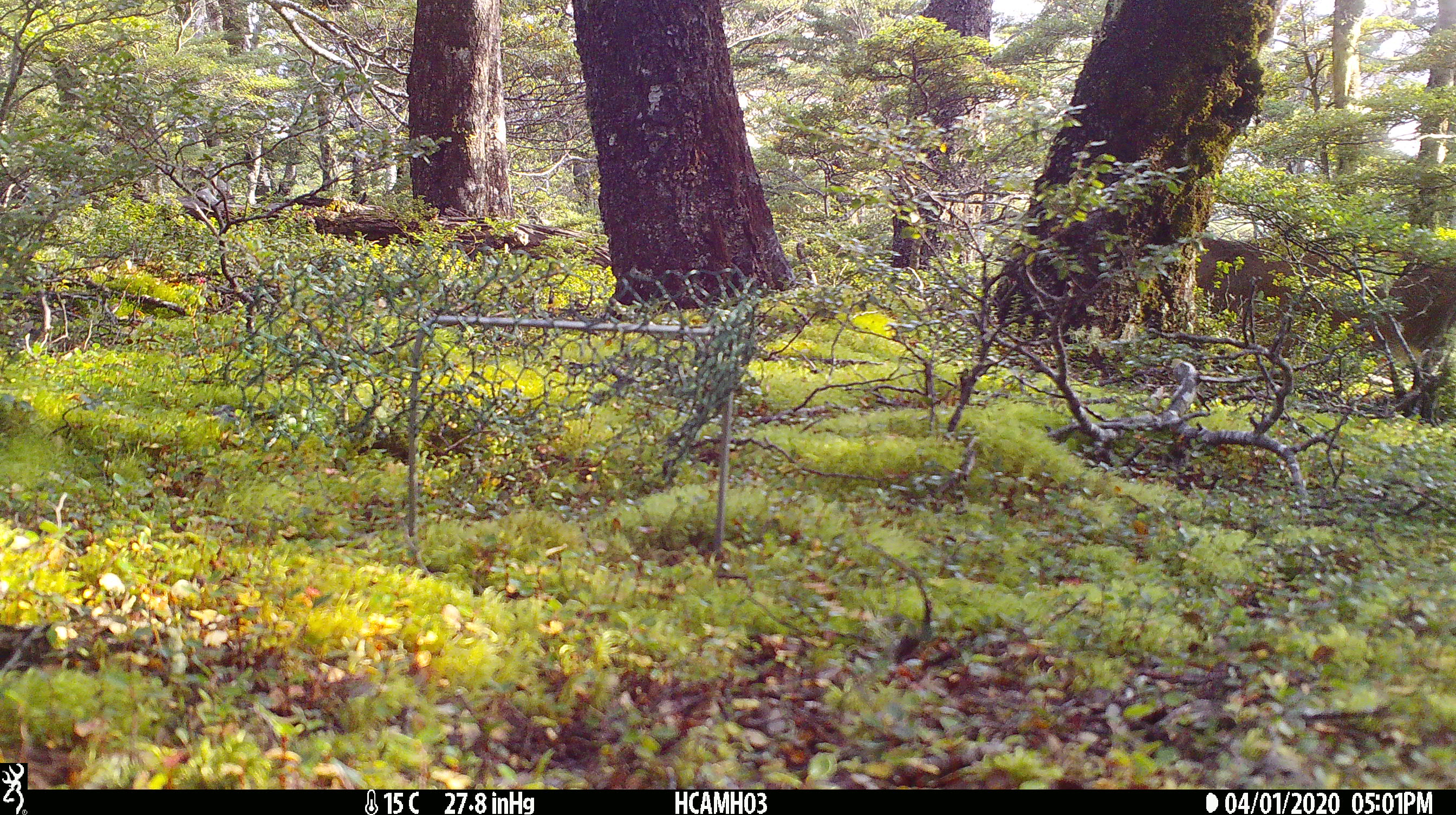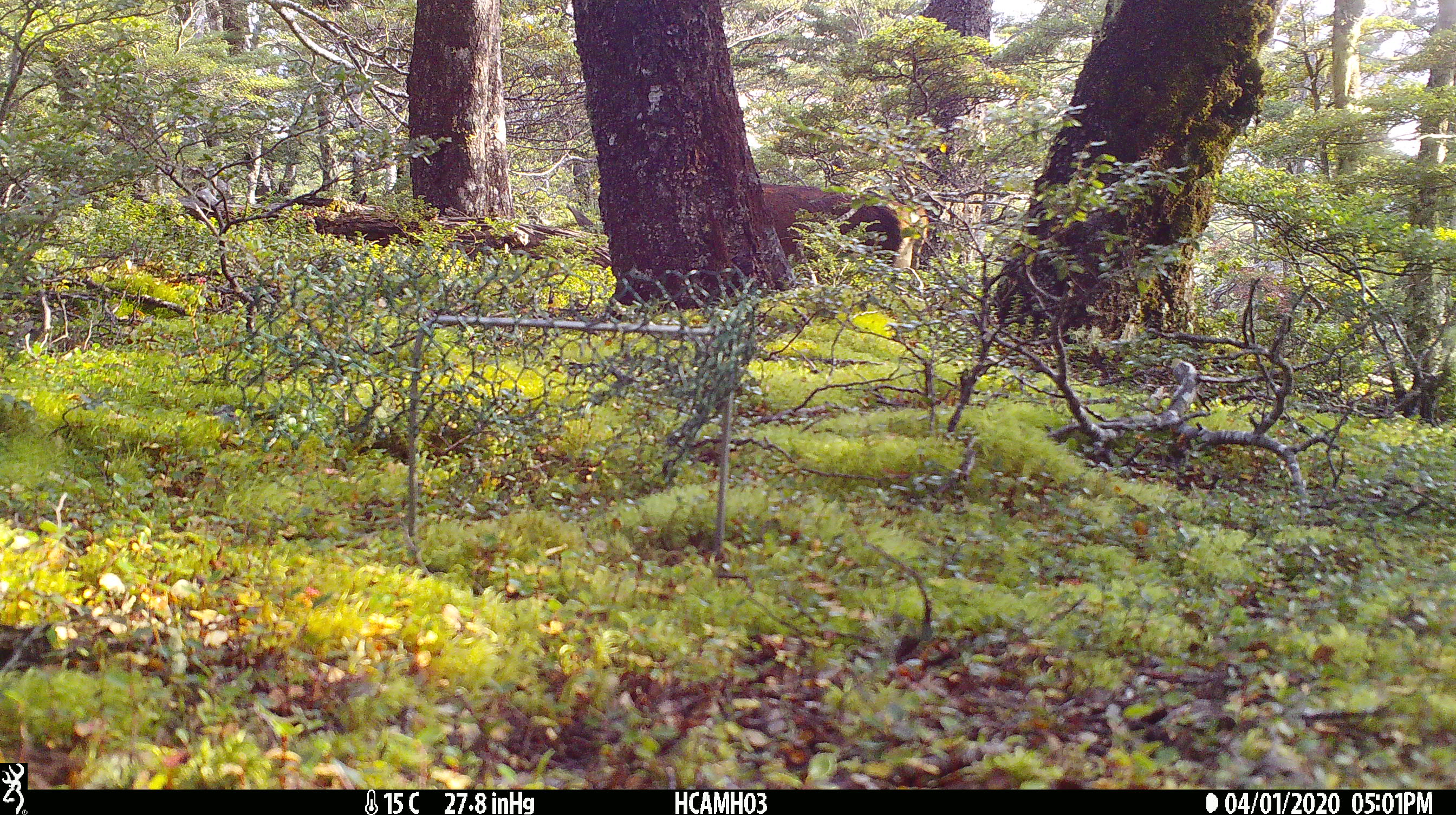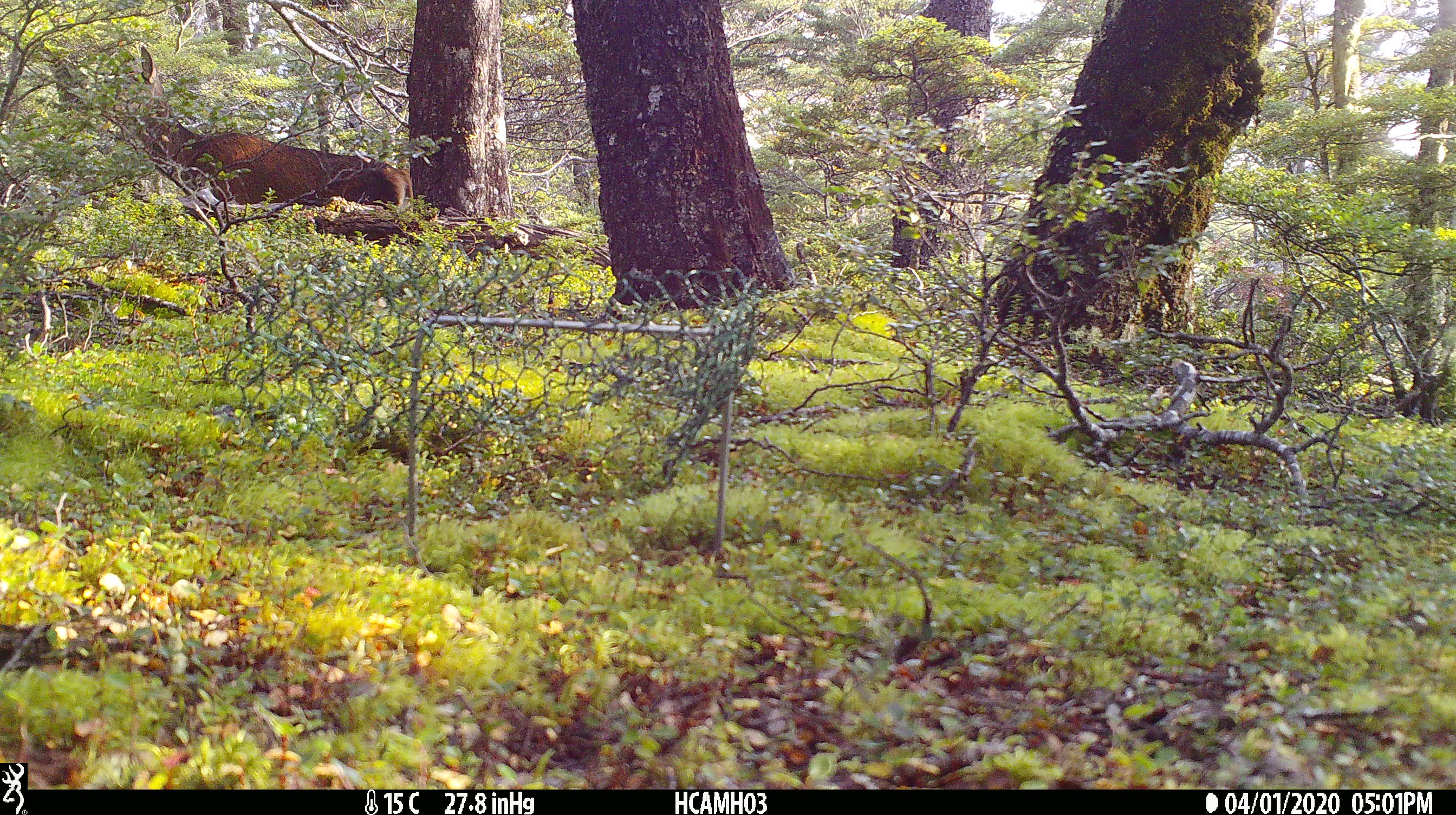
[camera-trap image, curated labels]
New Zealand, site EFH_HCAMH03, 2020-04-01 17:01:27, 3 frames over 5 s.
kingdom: Animalia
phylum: Chordata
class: Mammalia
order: Artiodactyla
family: Cervidae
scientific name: Cervidae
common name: deer